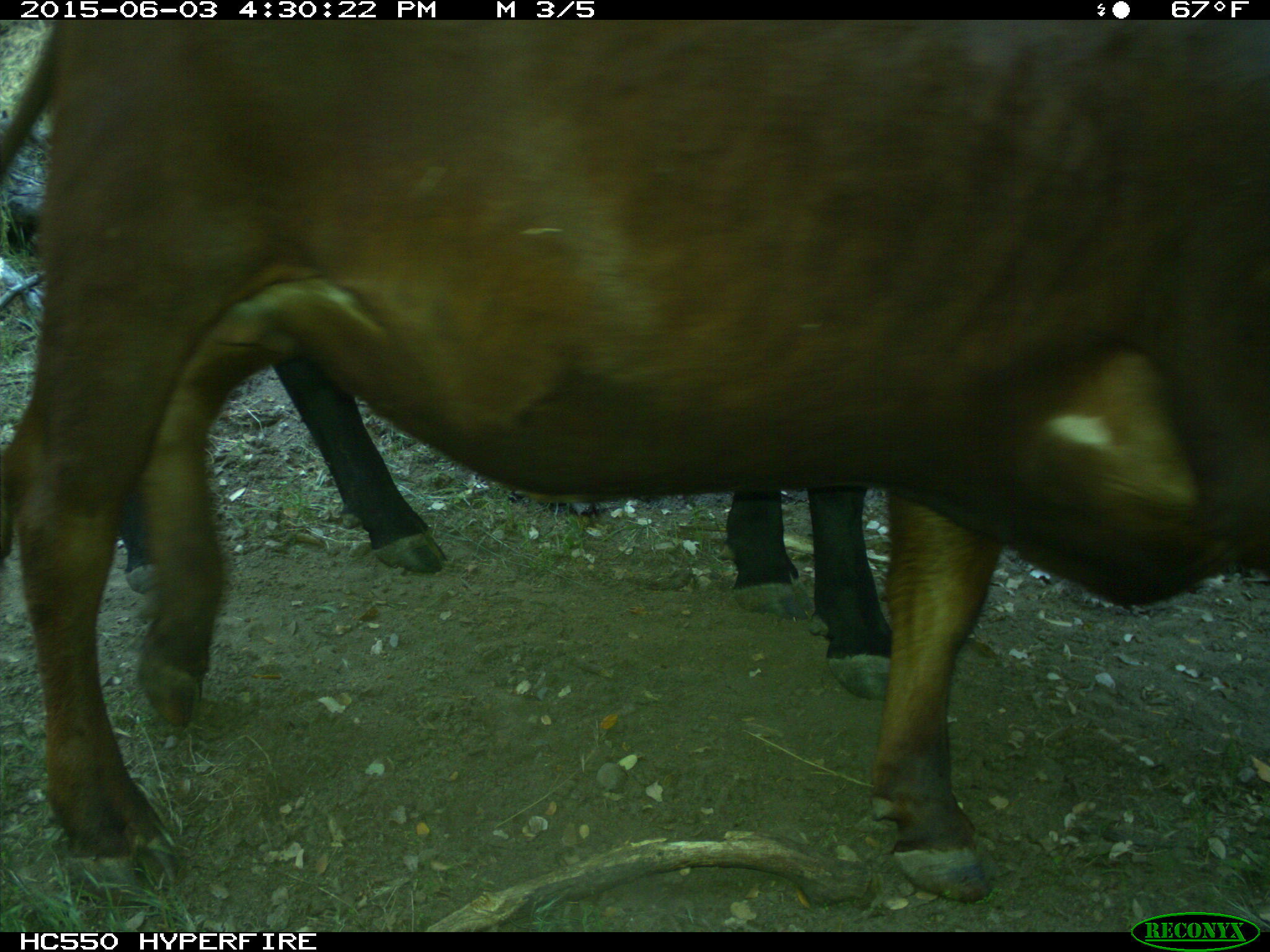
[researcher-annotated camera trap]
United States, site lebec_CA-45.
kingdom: Animalia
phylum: Chordata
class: Mammalia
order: Artiodactyla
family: Bovidae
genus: Bos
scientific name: Bos taurus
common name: domestic cow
Bos taurus (domestic cow).